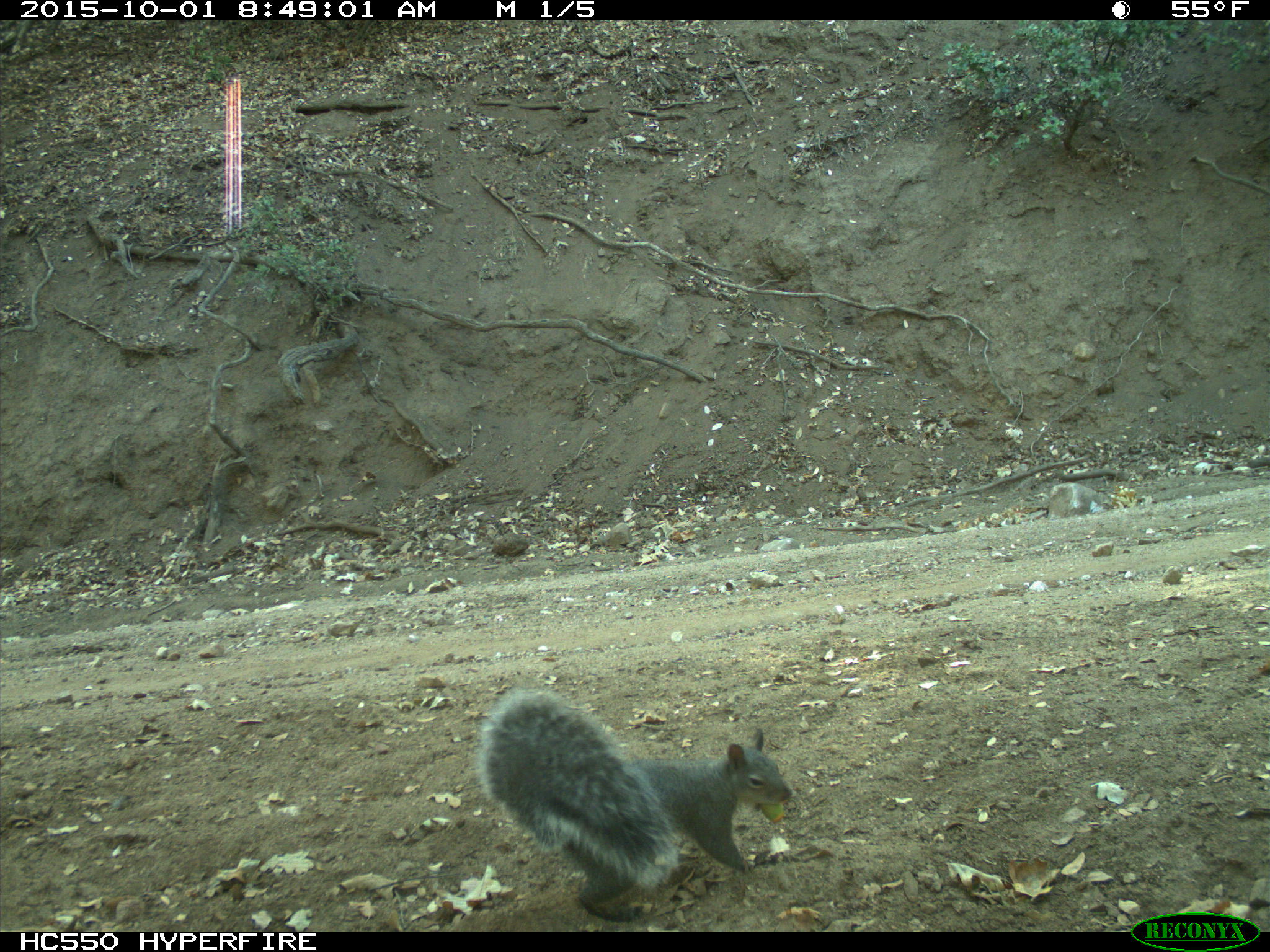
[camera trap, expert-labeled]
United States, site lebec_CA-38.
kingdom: Animalia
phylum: Chordata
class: Mammalia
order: Rodentia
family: Sciuridae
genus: Sciurus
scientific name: Sciurus carolinensis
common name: eastern gray squirrel